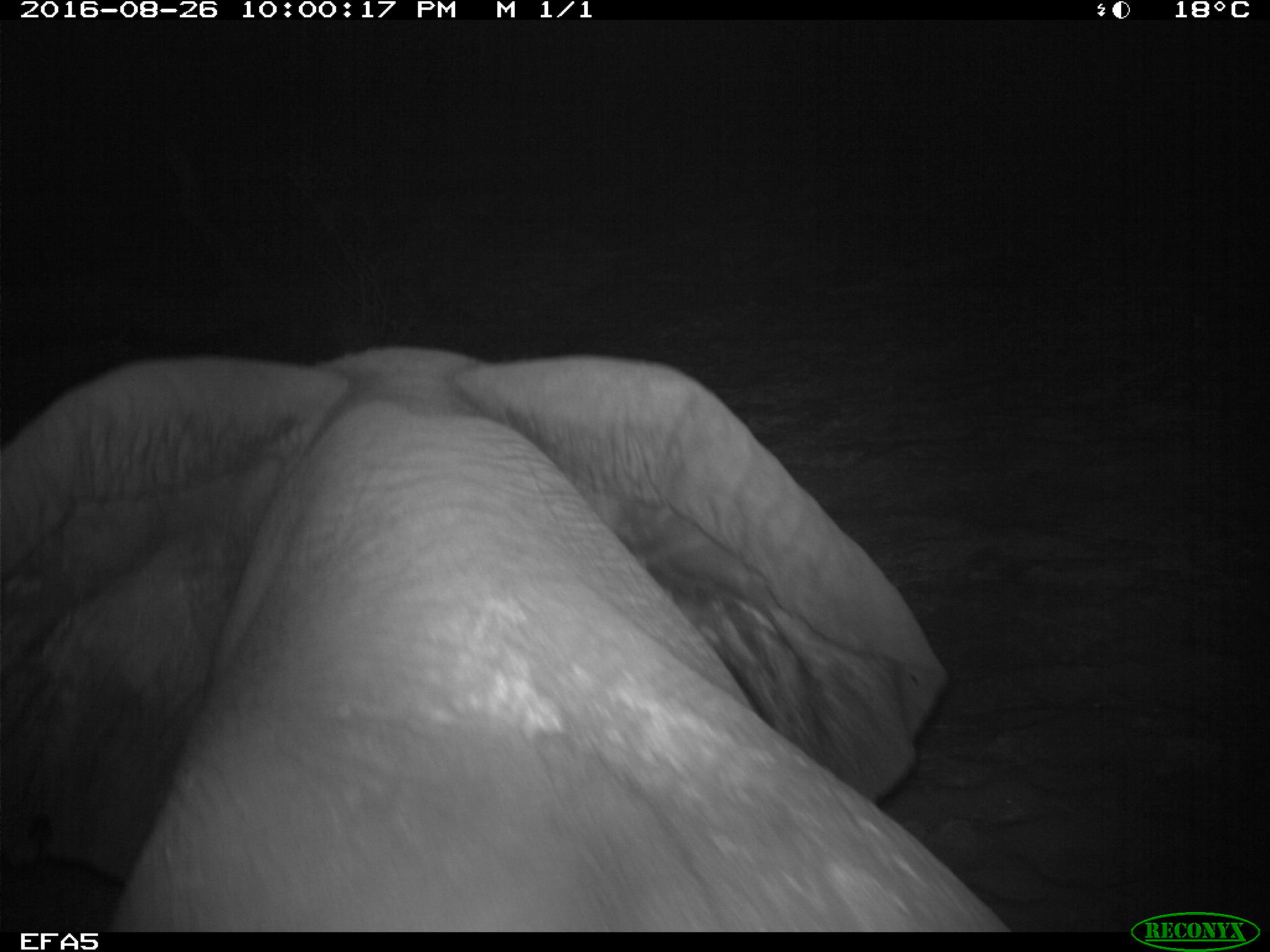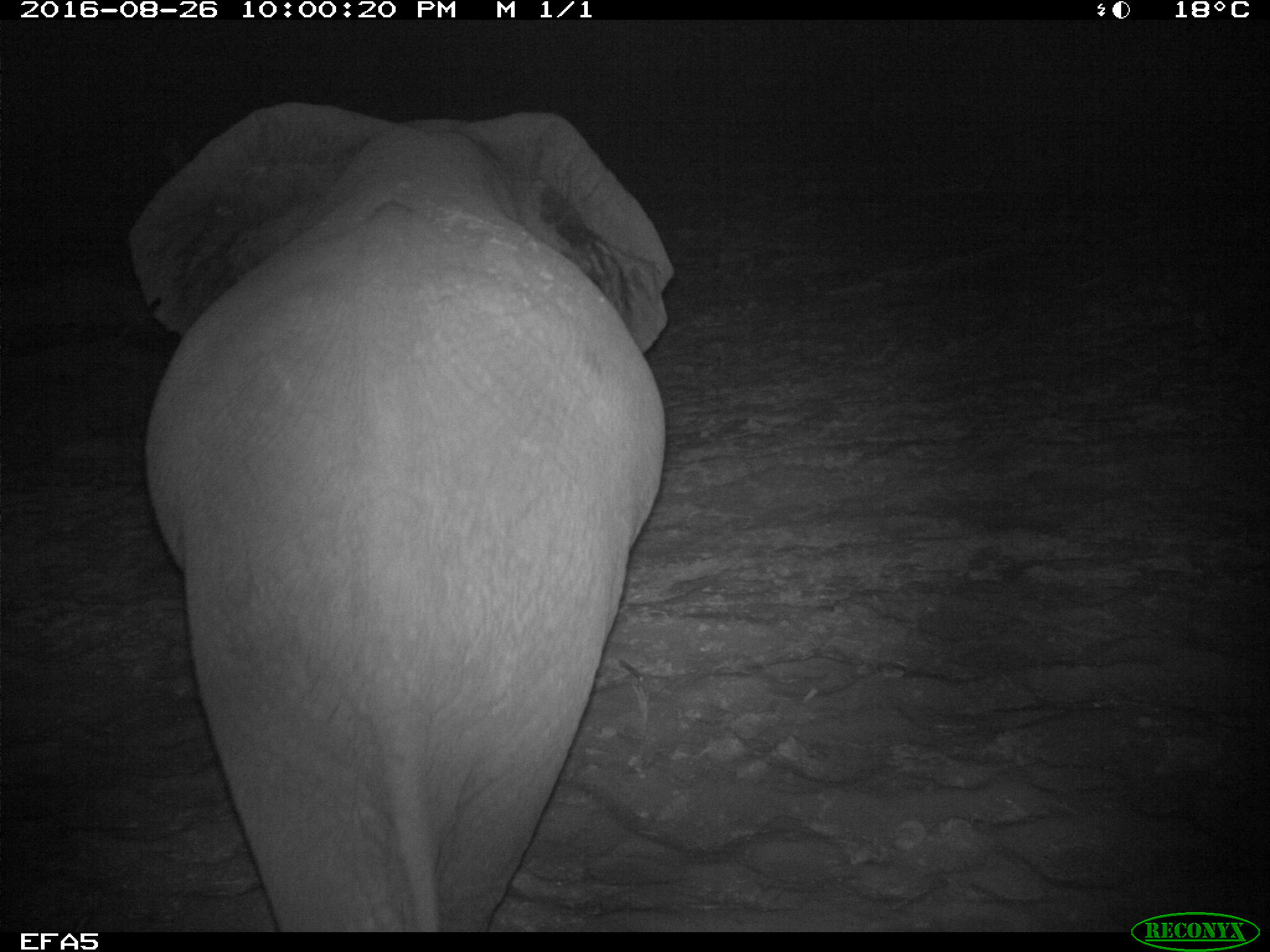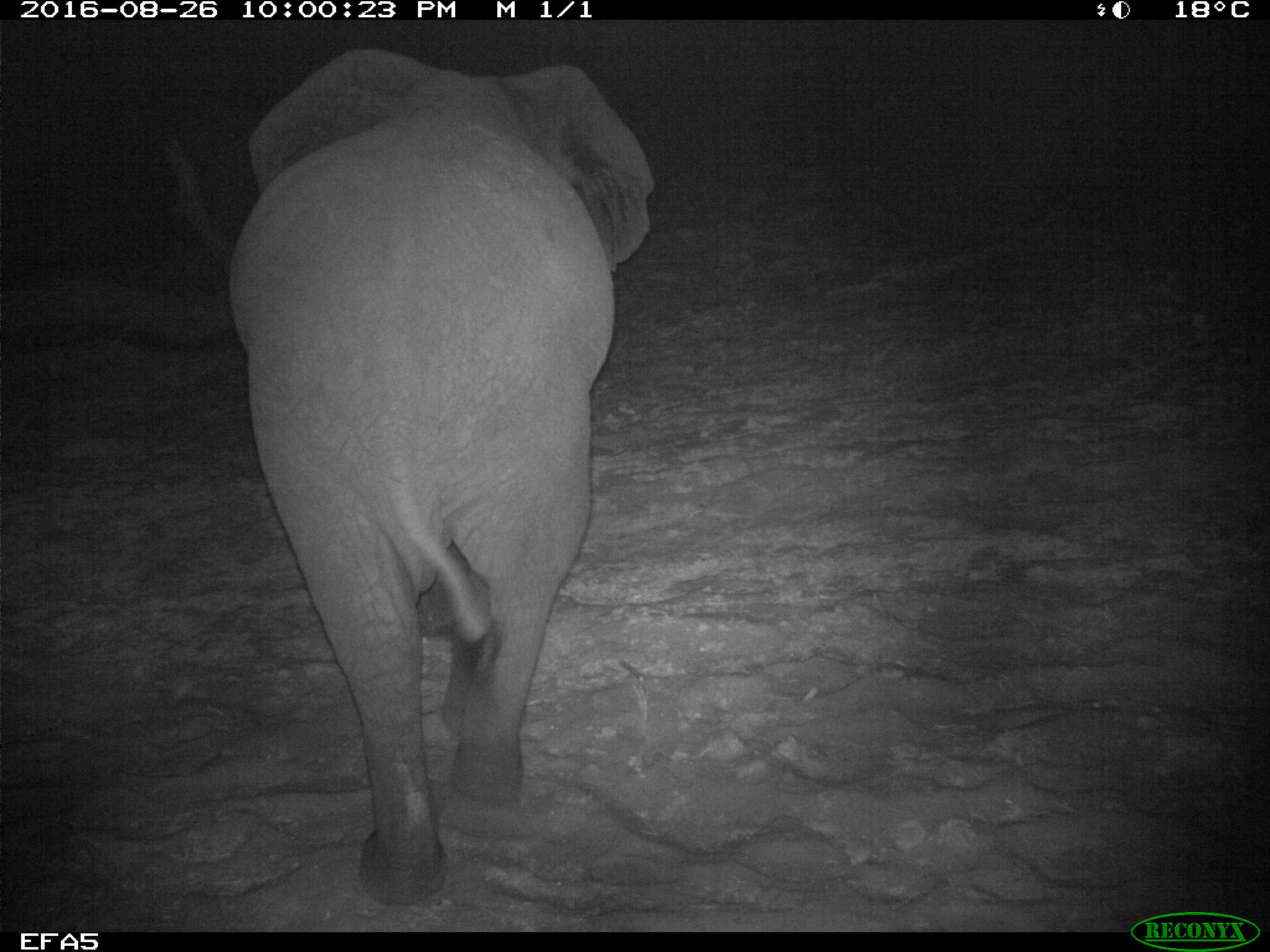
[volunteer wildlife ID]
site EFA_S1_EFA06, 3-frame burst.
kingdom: Animalia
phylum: Chordata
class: Mammalia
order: Proboscidea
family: Elephantidae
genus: Loxodonta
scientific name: Loxodonta africana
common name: african bush elephant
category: elephant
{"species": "elephant (african bush elephant) (Loxodonta africana)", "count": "1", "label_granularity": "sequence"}